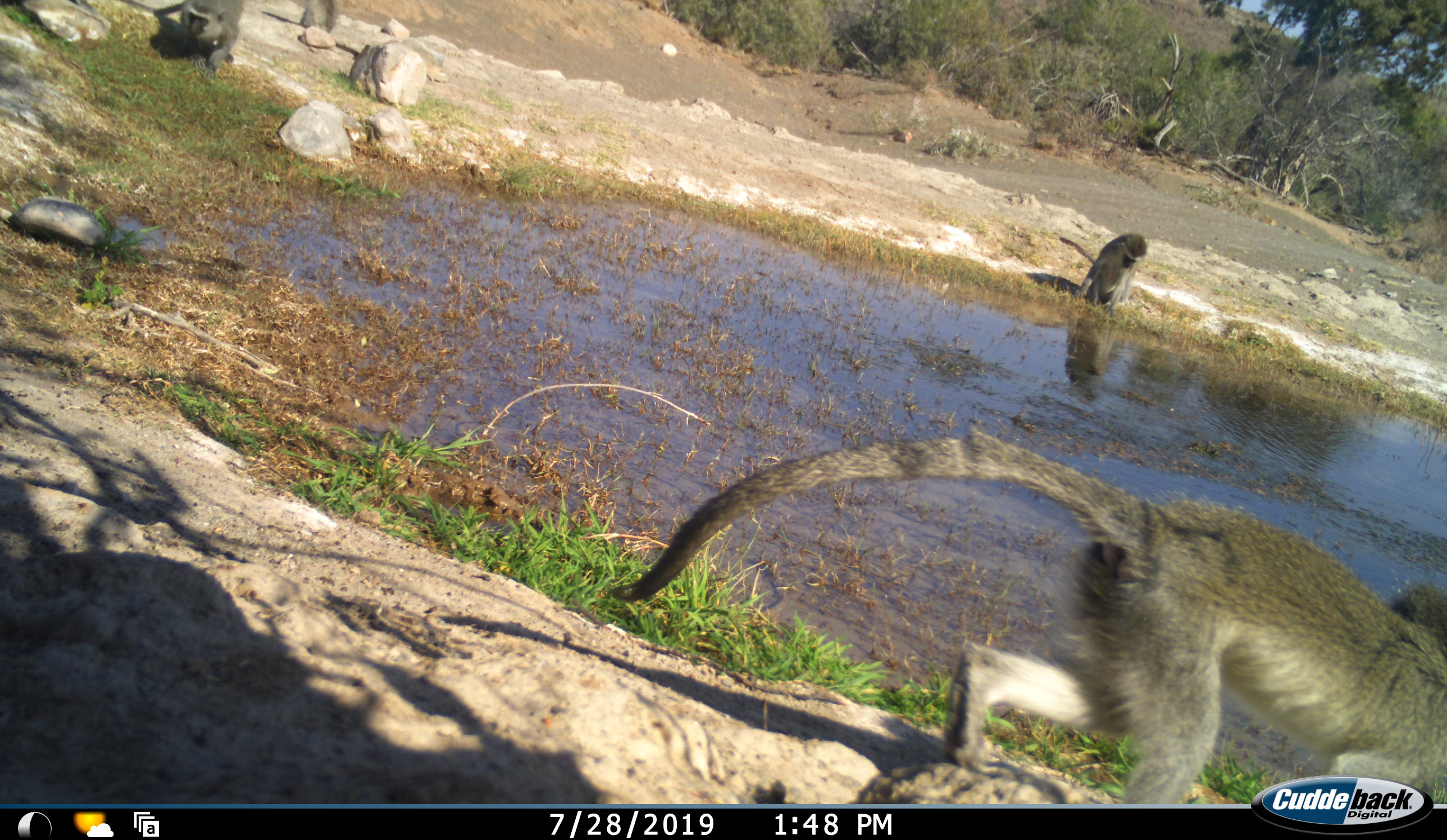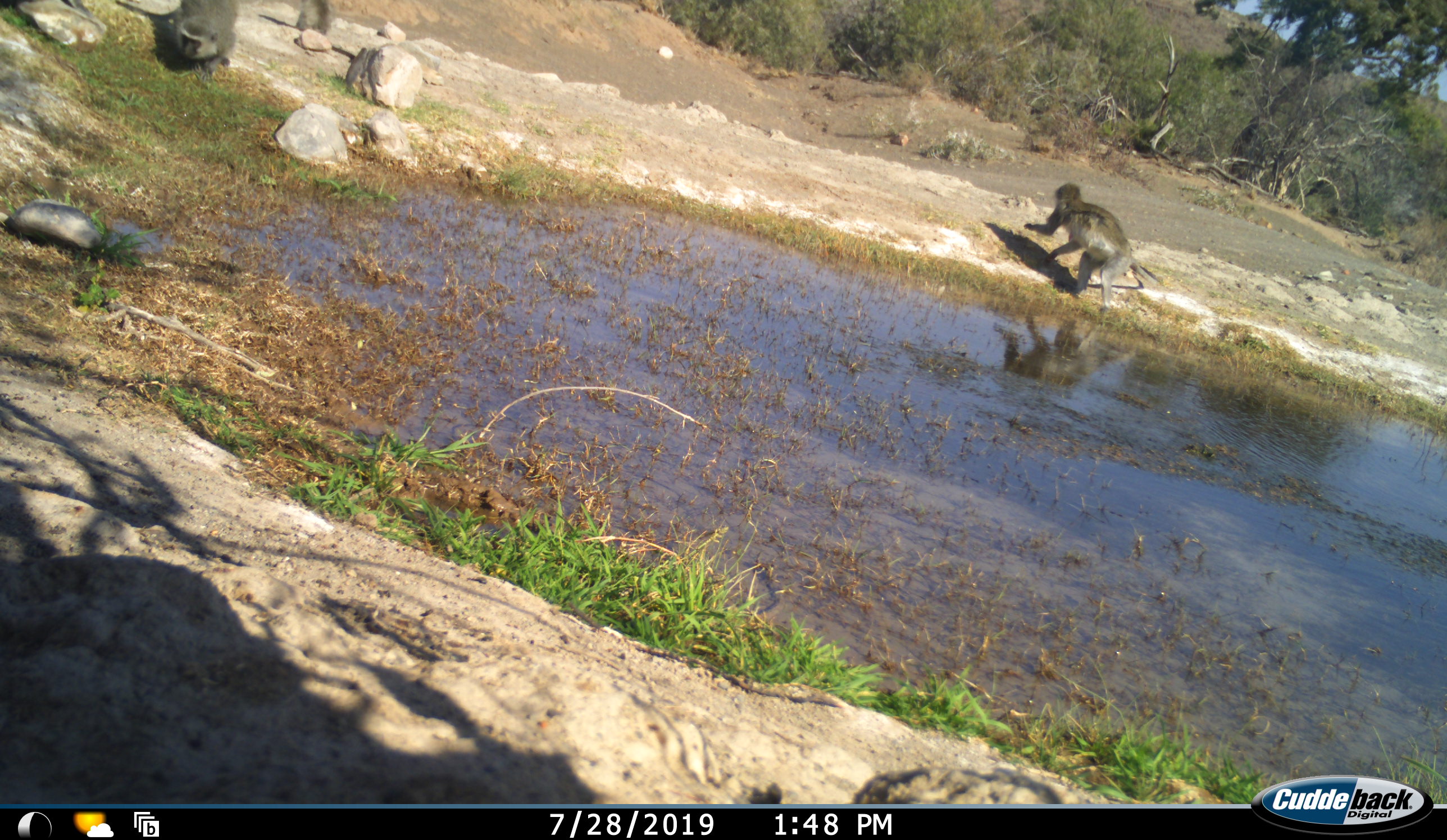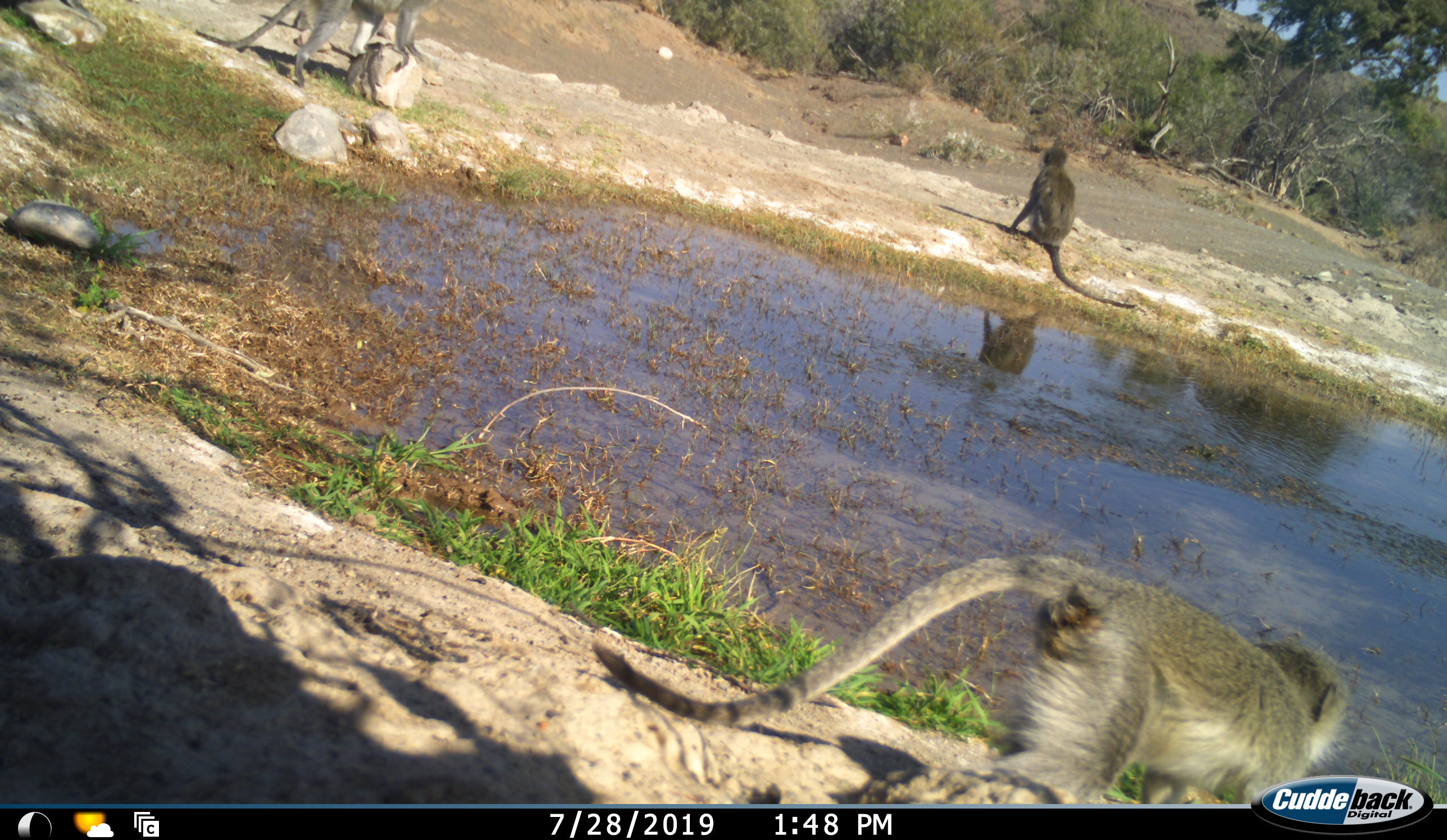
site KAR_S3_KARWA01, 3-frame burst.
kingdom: Animalia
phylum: Chordata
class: Mammalia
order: Primates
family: Cercopithecidae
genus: Chlorocebus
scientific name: Chlorocebus pygerythrus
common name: vervet monkey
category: monkeyvervet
Monkeyvervet (vervet monkey) (Chlorocebus pygerythrus), count 4. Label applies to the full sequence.